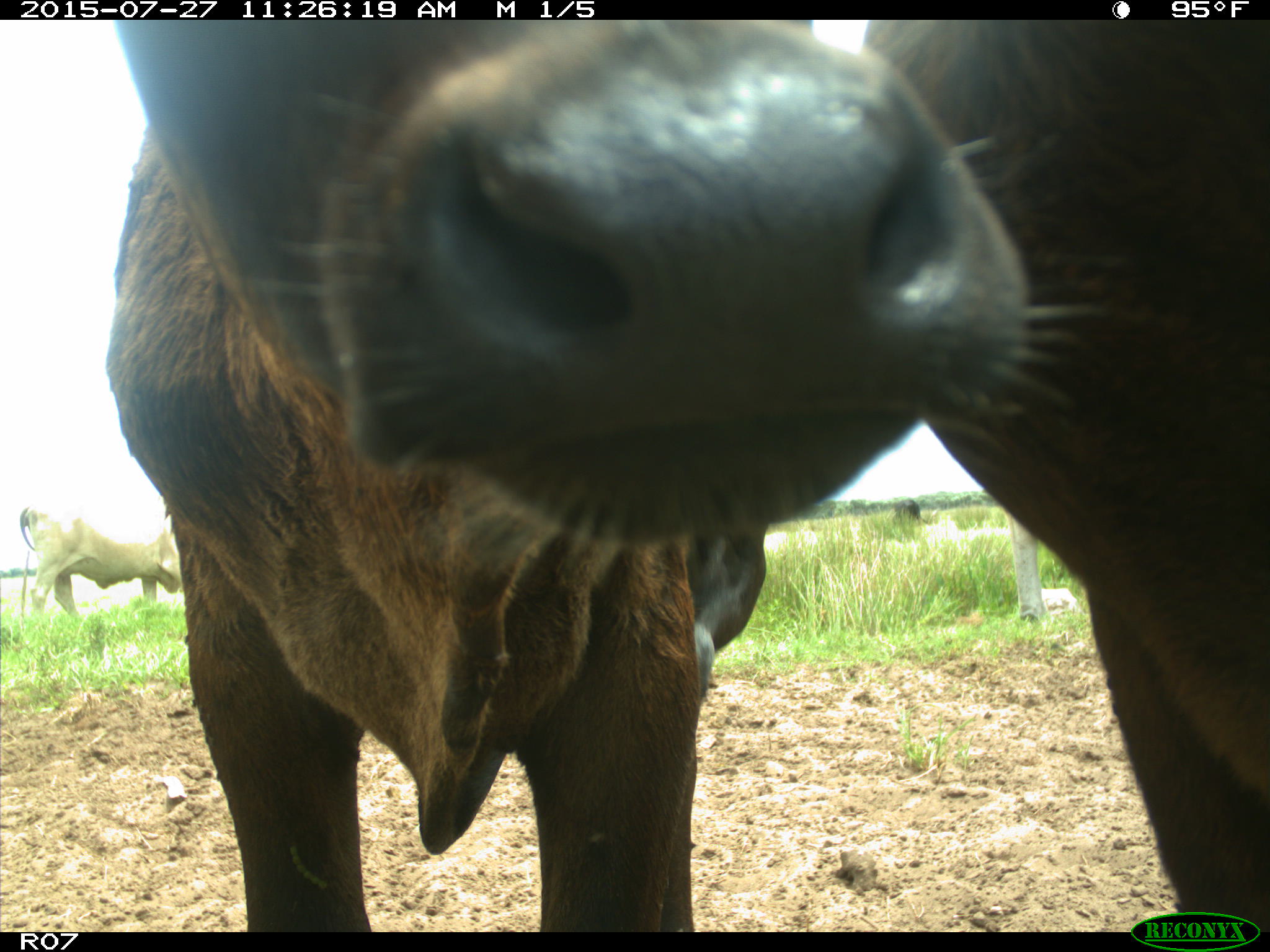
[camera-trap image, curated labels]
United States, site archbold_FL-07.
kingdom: Animalia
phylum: Chordata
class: Mammalia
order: Artiodactyla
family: Bovidae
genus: Bos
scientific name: Bos taurus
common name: domestic cow